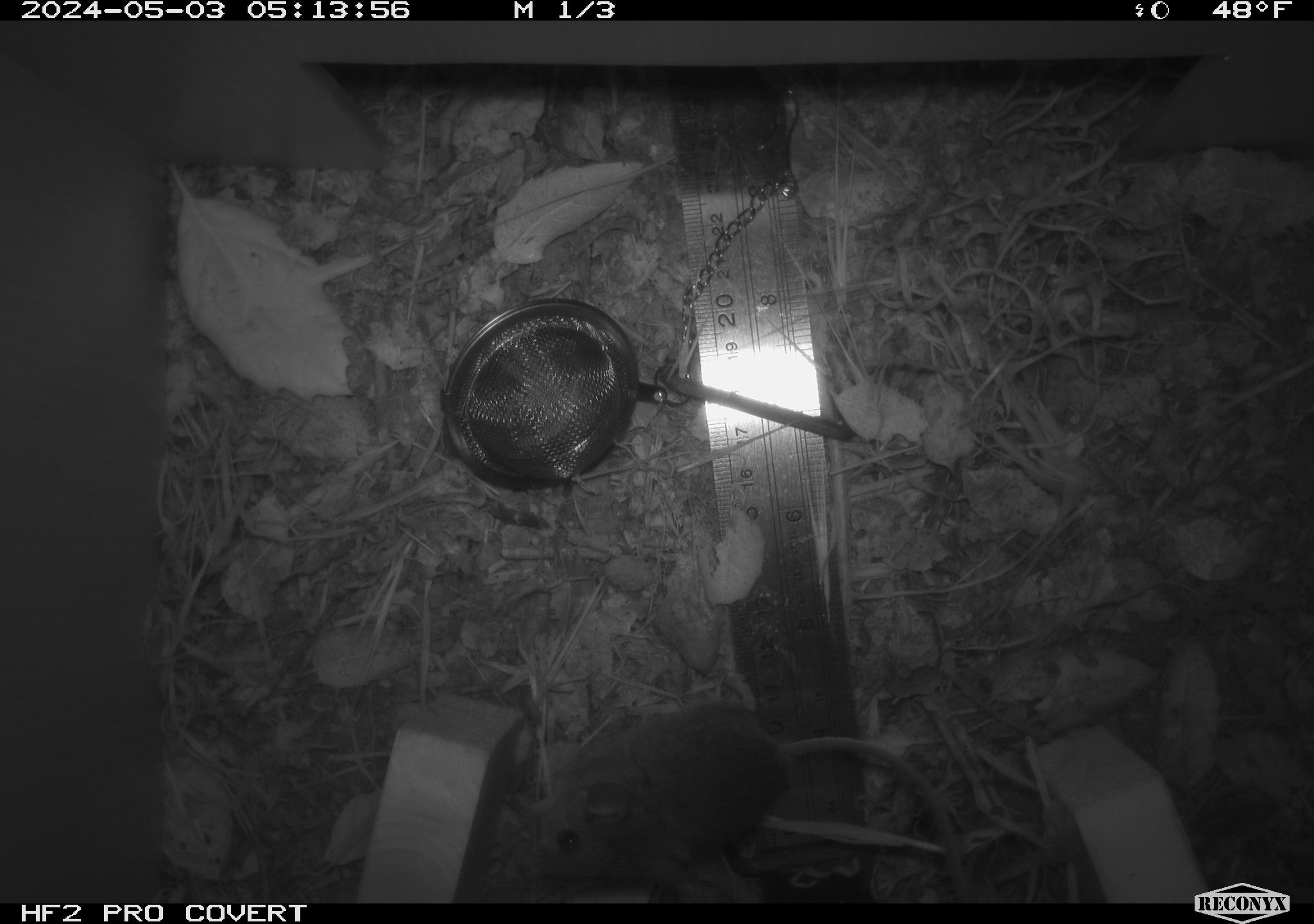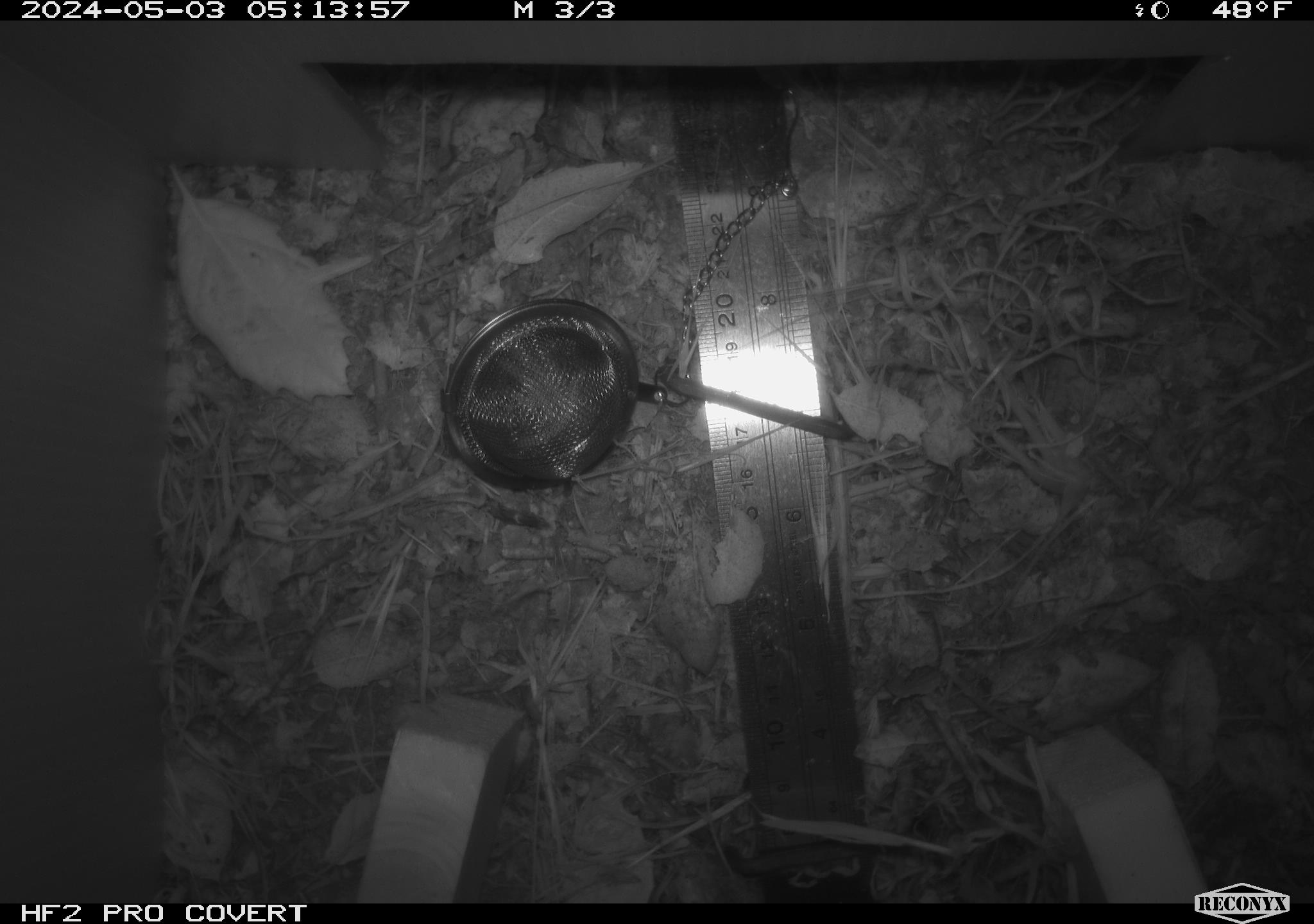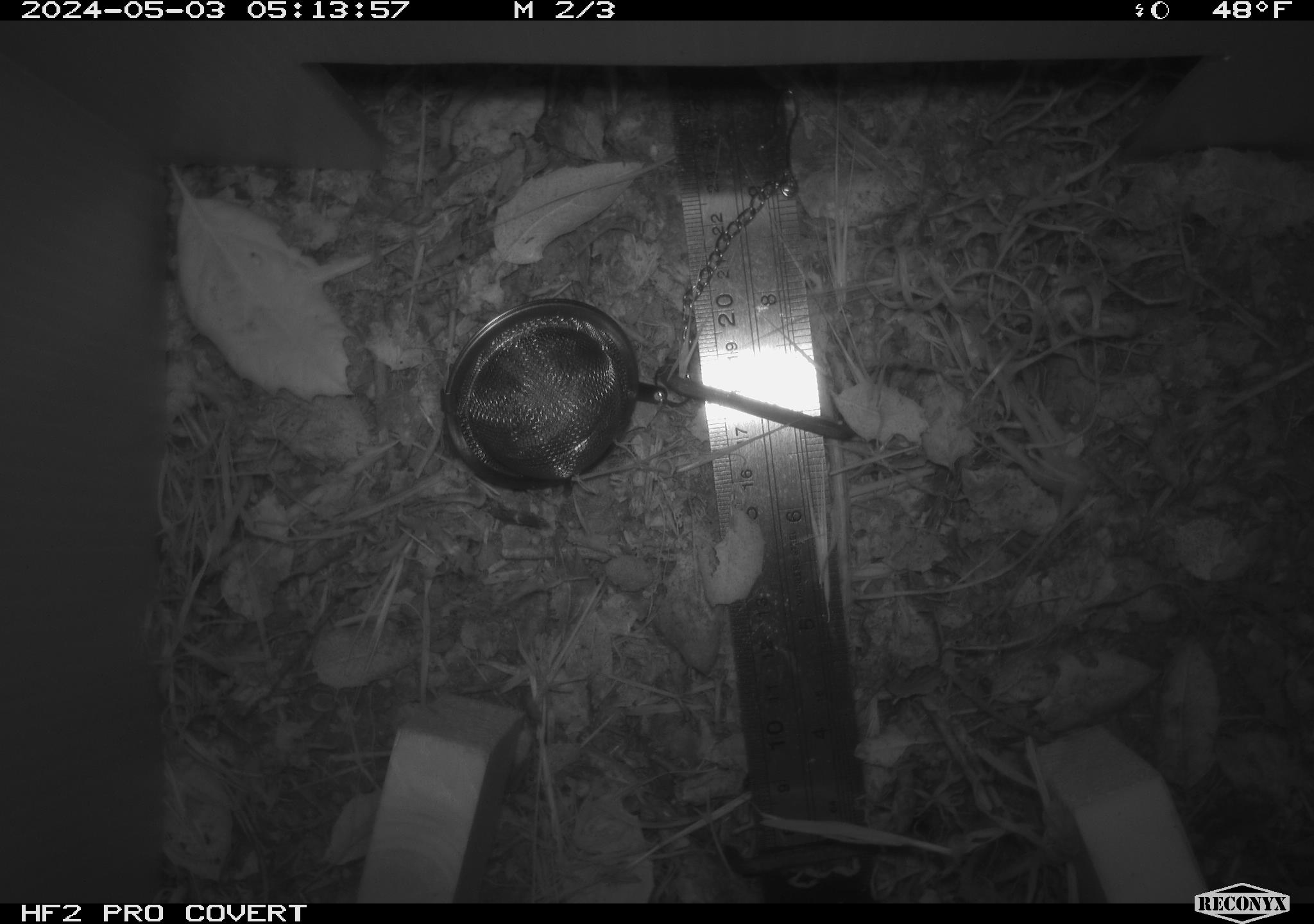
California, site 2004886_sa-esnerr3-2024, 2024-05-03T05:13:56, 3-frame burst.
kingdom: Animalia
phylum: Chordata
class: Mammalia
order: Rodentia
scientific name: Rodentia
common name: rodent